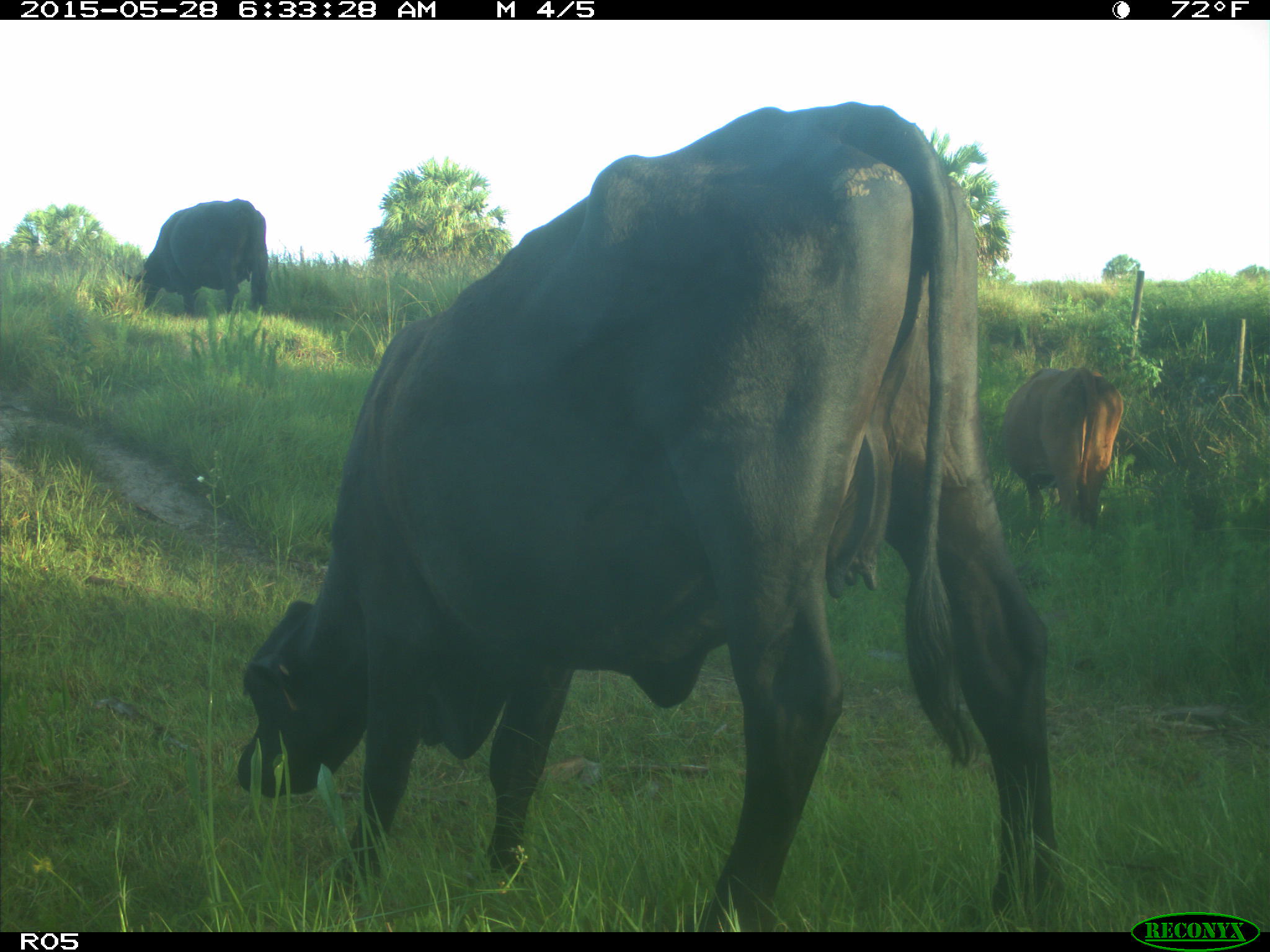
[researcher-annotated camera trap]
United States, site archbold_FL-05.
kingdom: Animalia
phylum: Chordata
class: Mammalia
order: Artiodactyla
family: Bovidae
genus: Bos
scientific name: Bos taurus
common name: domestic cow